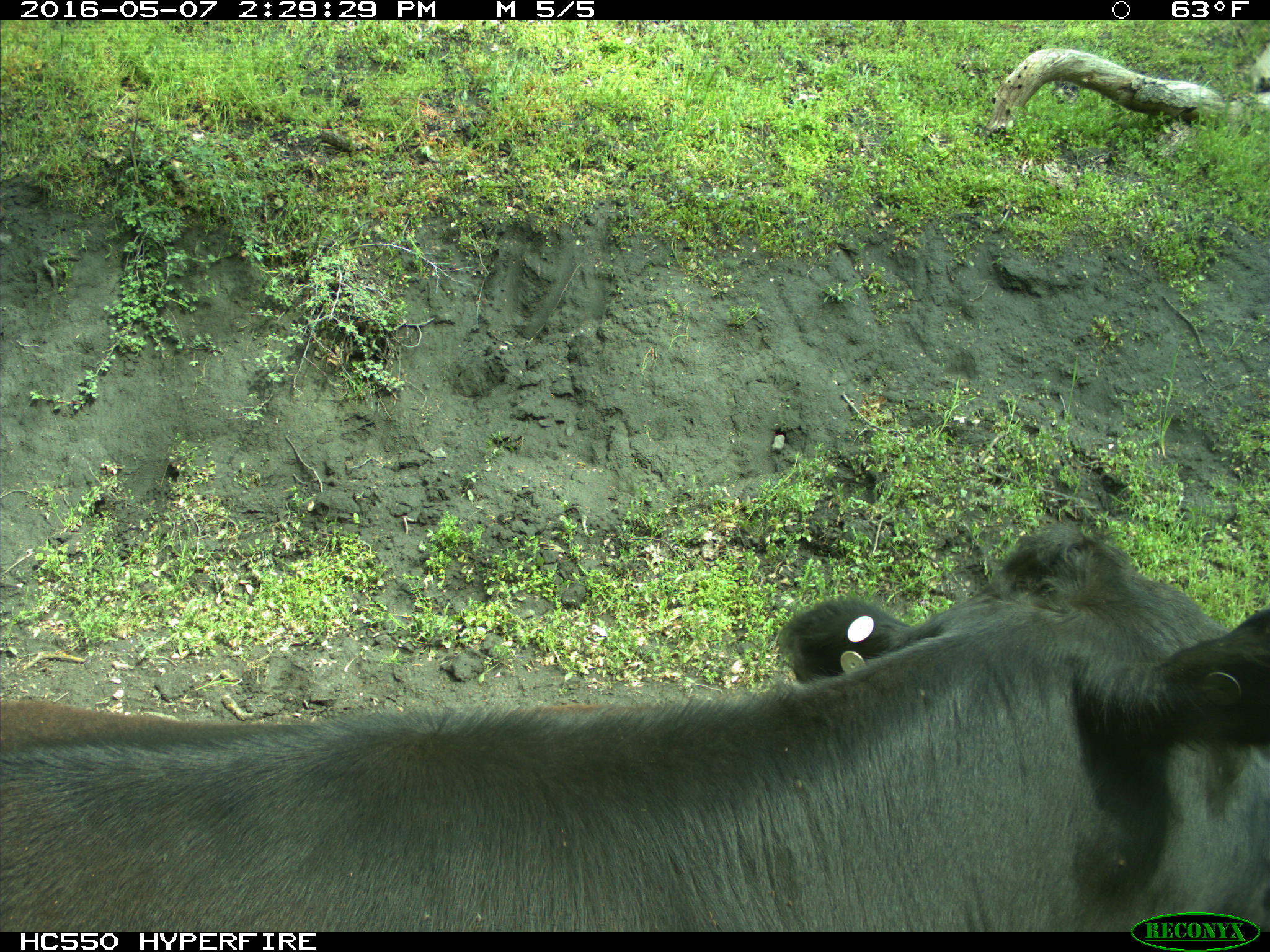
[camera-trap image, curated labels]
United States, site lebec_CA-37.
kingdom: Animalia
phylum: Chordata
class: Mammalia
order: Artiodactyla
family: Bovidae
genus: Bos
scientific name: Bos taurus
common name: domestic cow